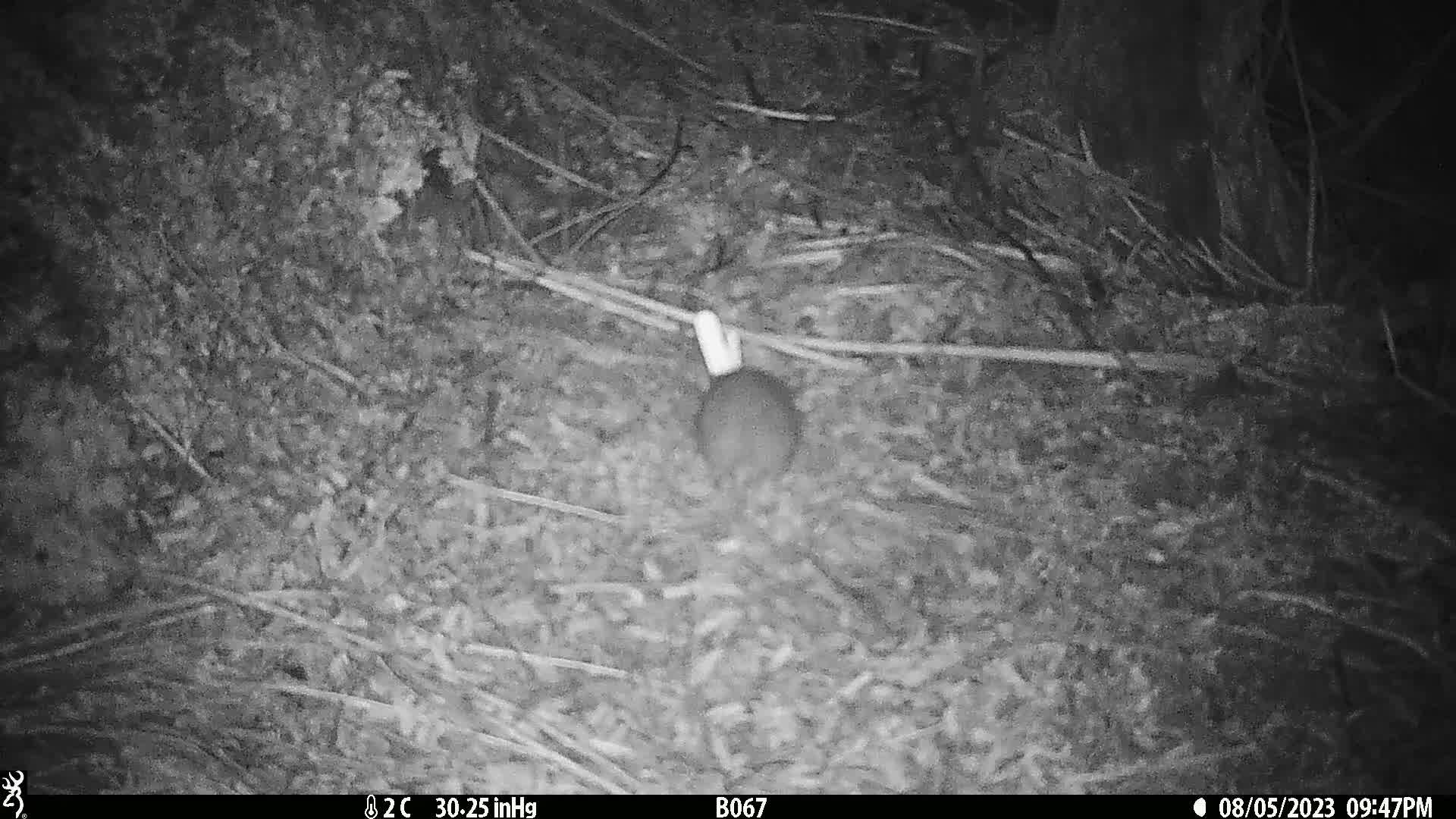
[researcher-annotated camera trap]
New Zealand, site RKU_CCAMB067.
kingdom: Animalia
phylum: Chordata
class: Mammalia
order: Rodentia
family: Muridae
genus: Rattus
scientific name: Rattus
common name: rat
Rat (Rattus).